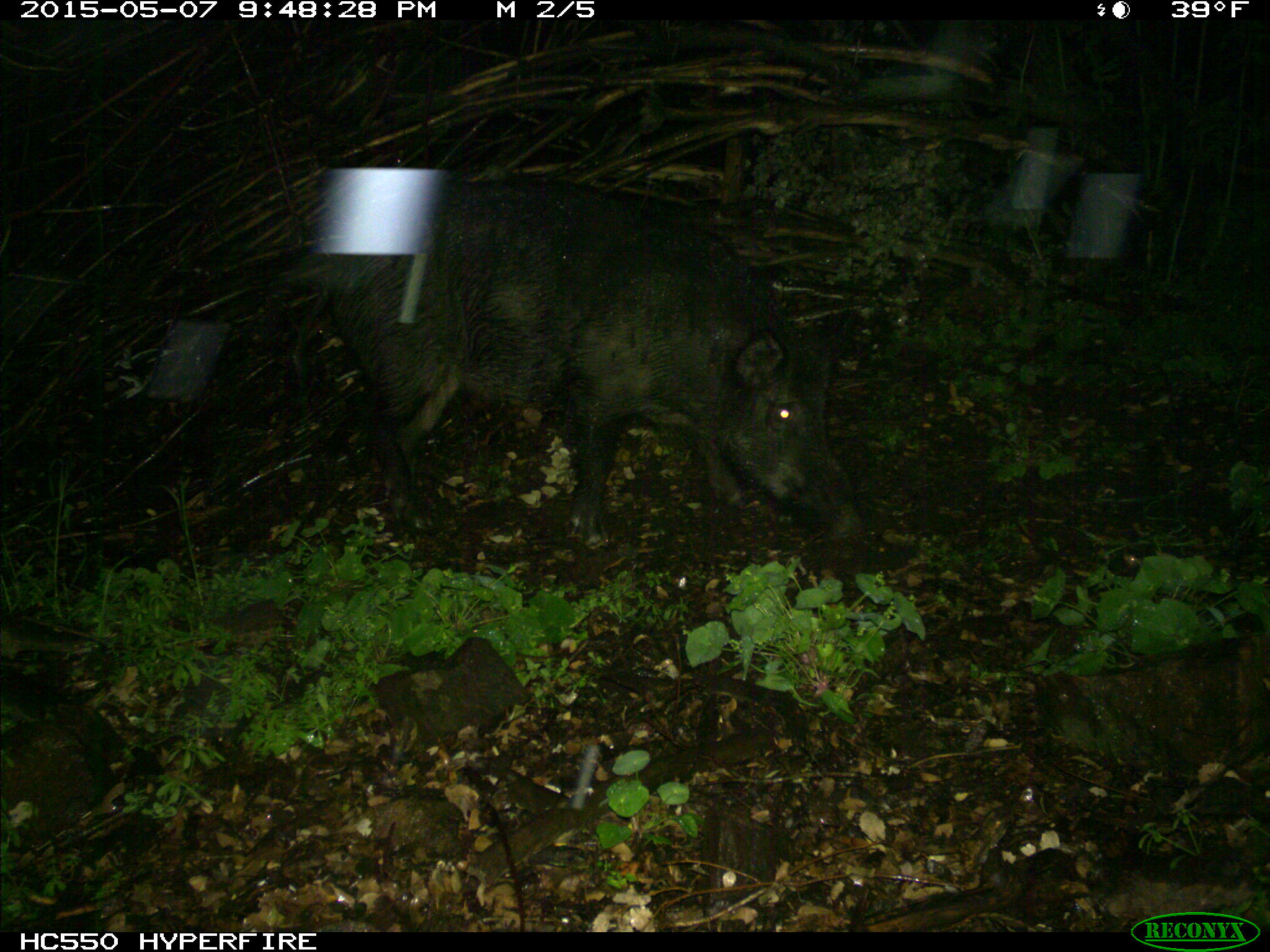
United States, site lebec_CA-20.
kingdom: Animalia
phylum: Chordata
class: Mammalia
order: Artiodactyla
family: Suidae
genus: Sus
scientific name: Sus scrofa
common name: wild boar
Sus scrofa (wild boar).